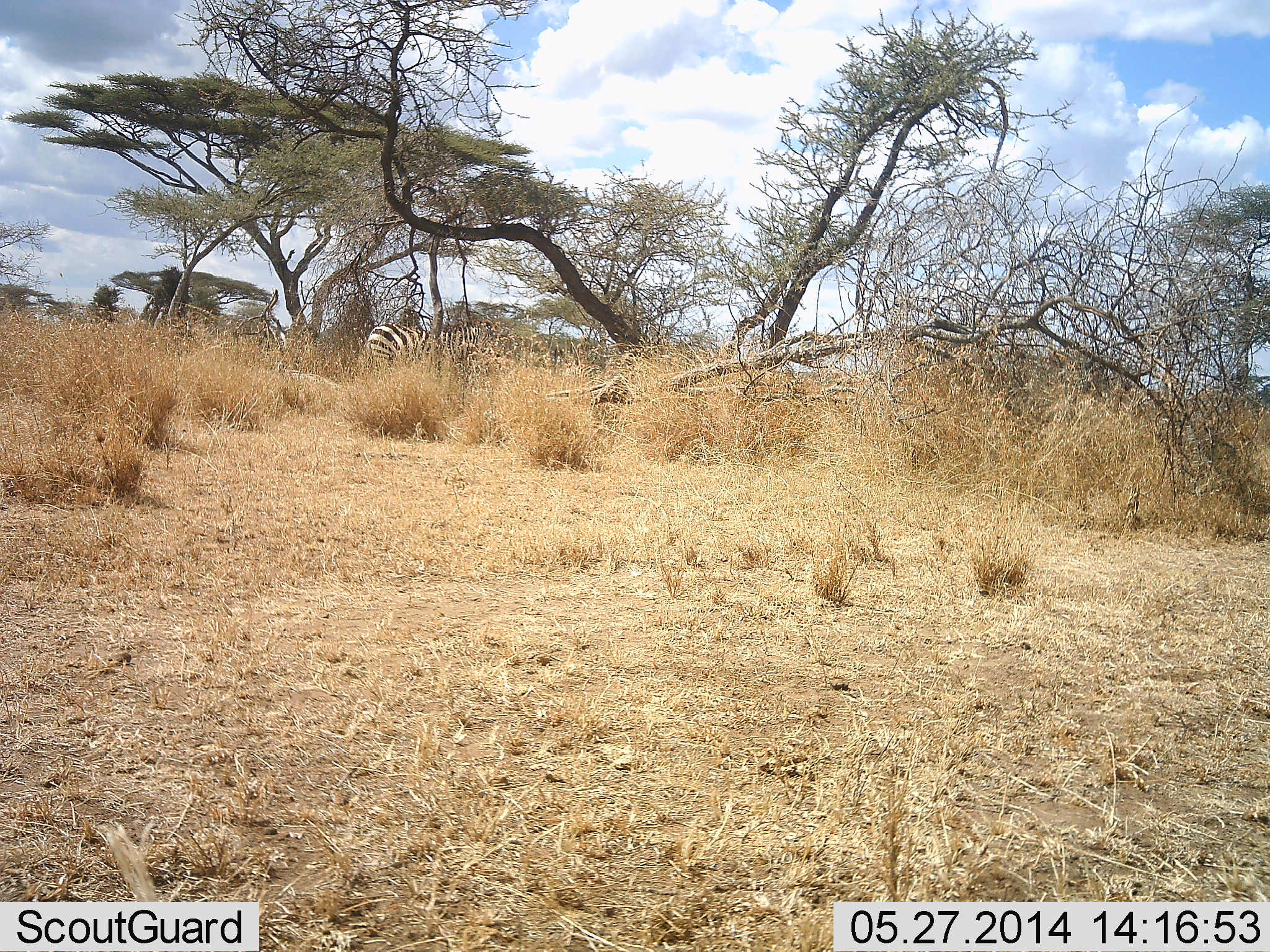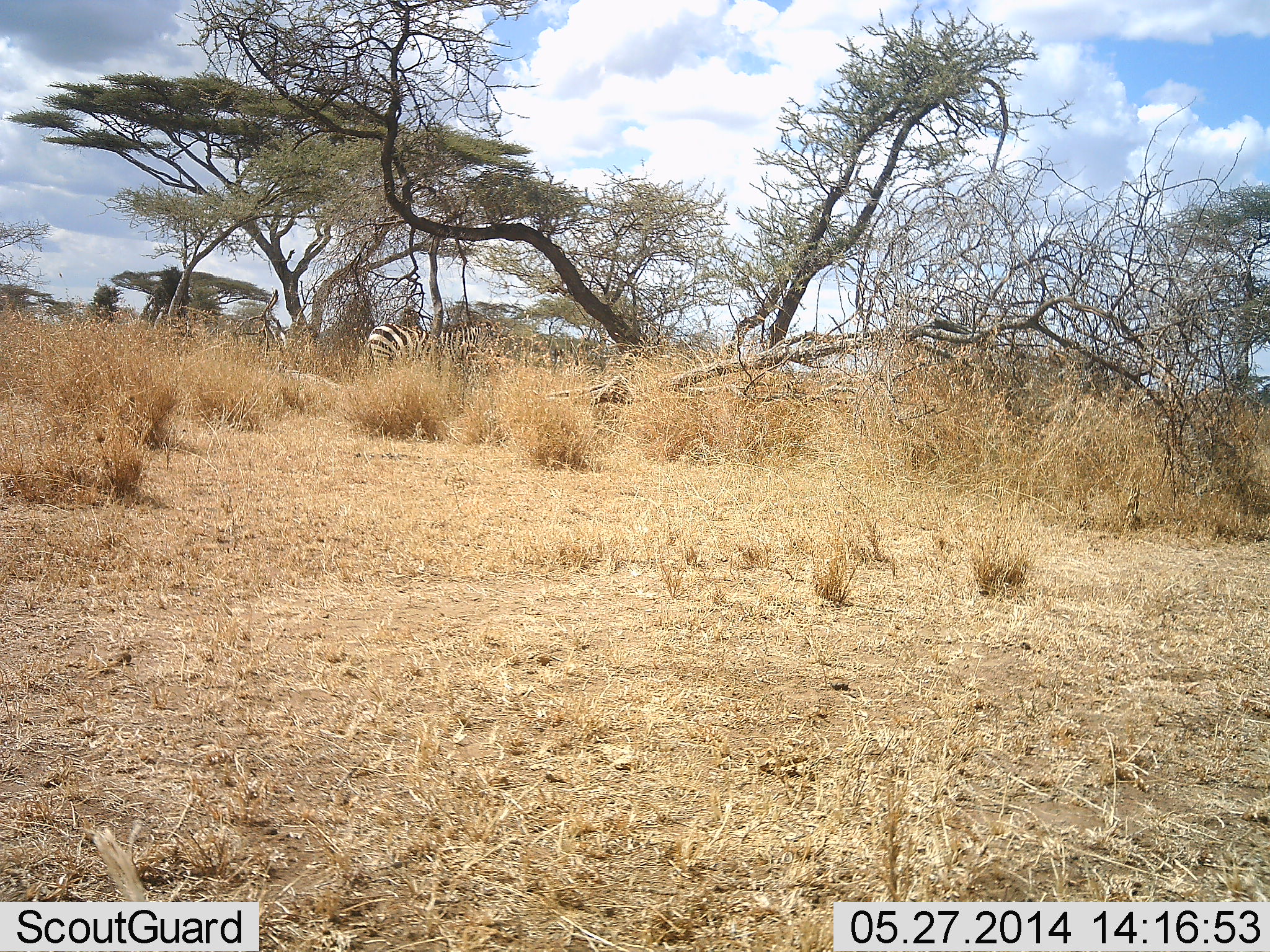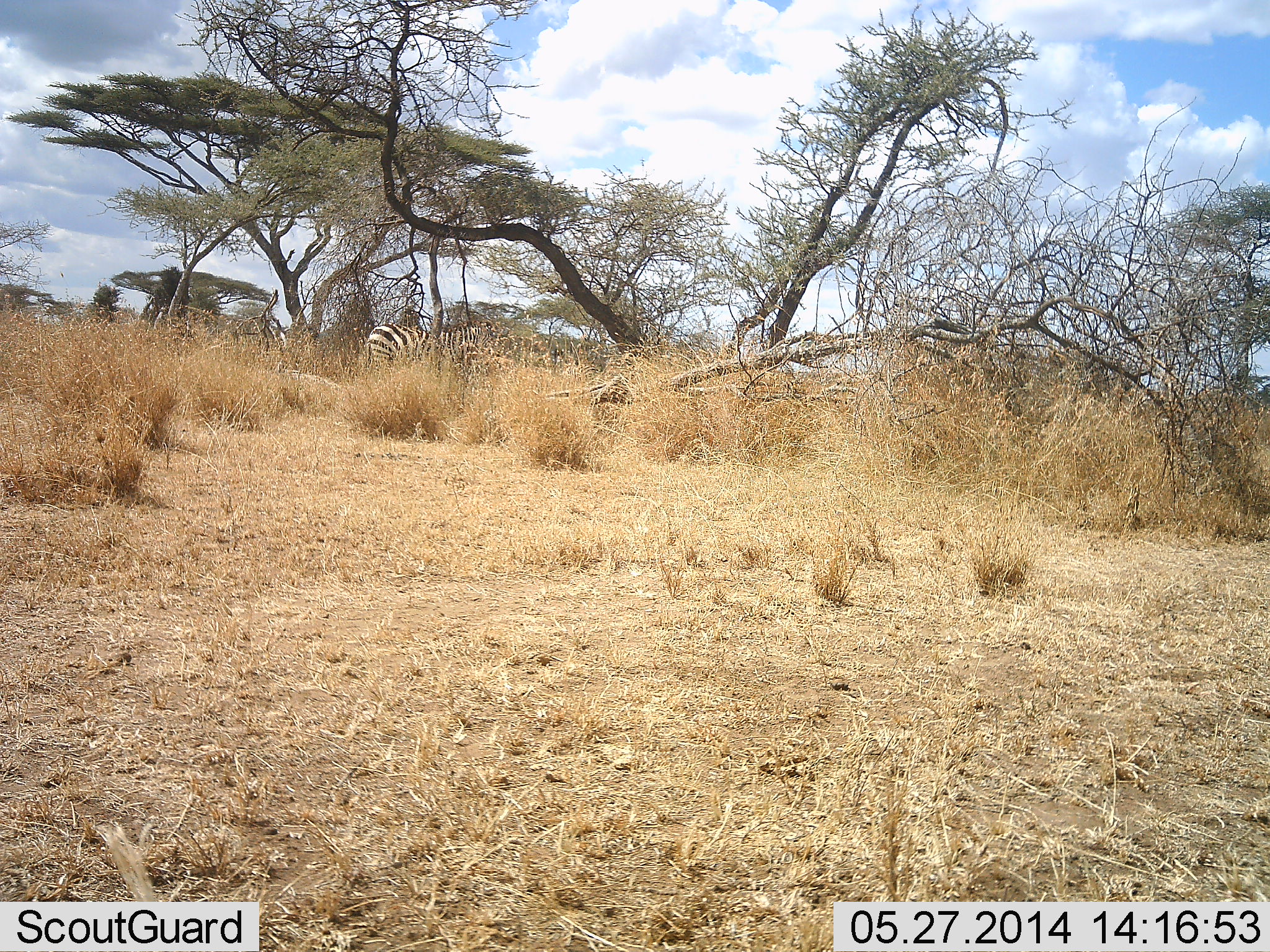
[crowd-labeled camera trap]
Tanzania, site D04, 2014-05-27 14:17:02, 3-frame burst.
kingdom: Animalia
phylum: Chordata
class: Mammalia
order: Perissodactyla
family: Equidae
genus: Equus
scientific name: Equus quagga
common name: plains zebra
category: zebra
Zebra (plains zebra) (Equus quagga), count 1. Behavior (volunteer vote fractions): standing 100%, resting 0%, moving 0%, interacting 0%. Young present (vote fraction): 0%. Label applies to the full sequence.